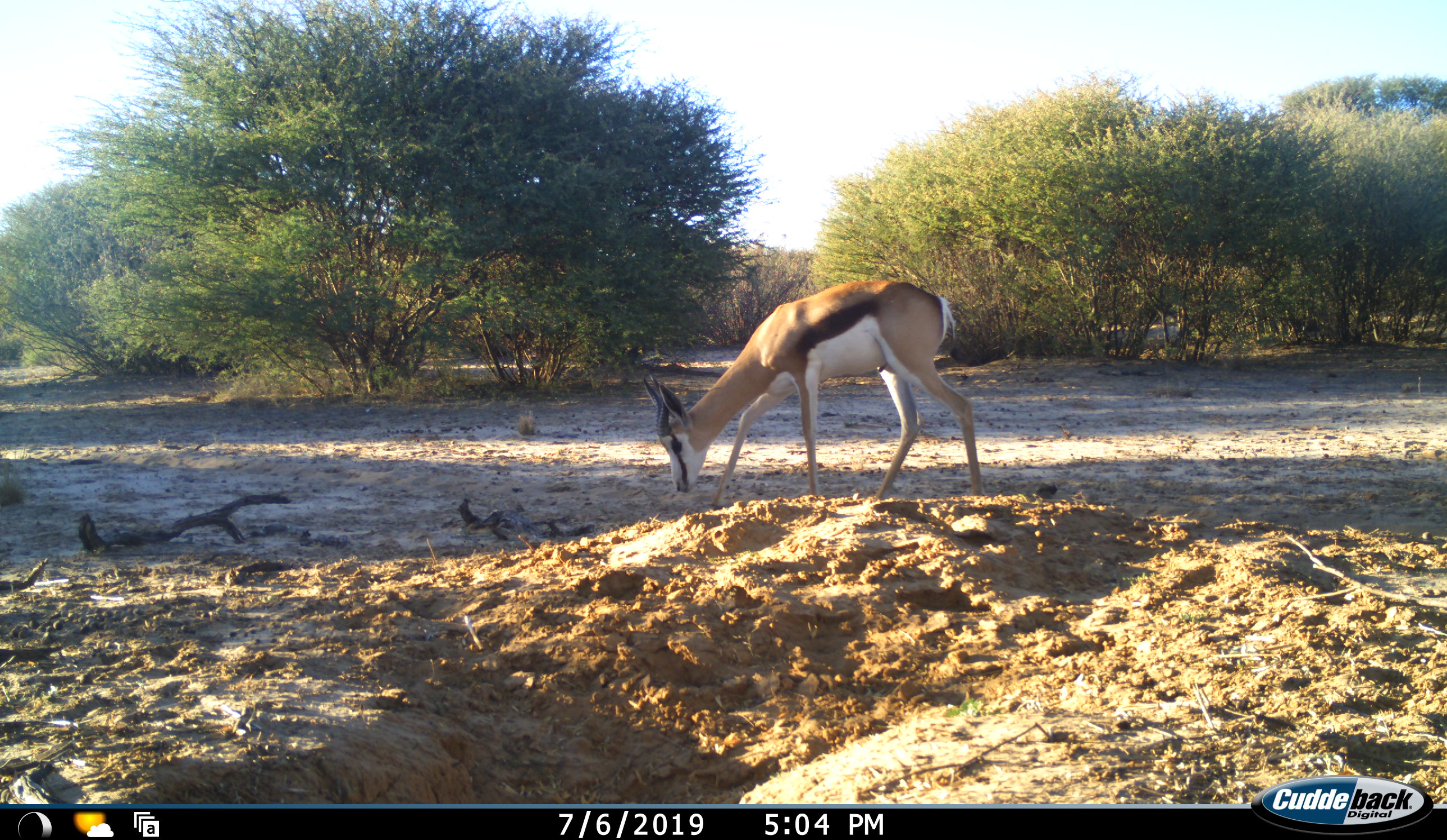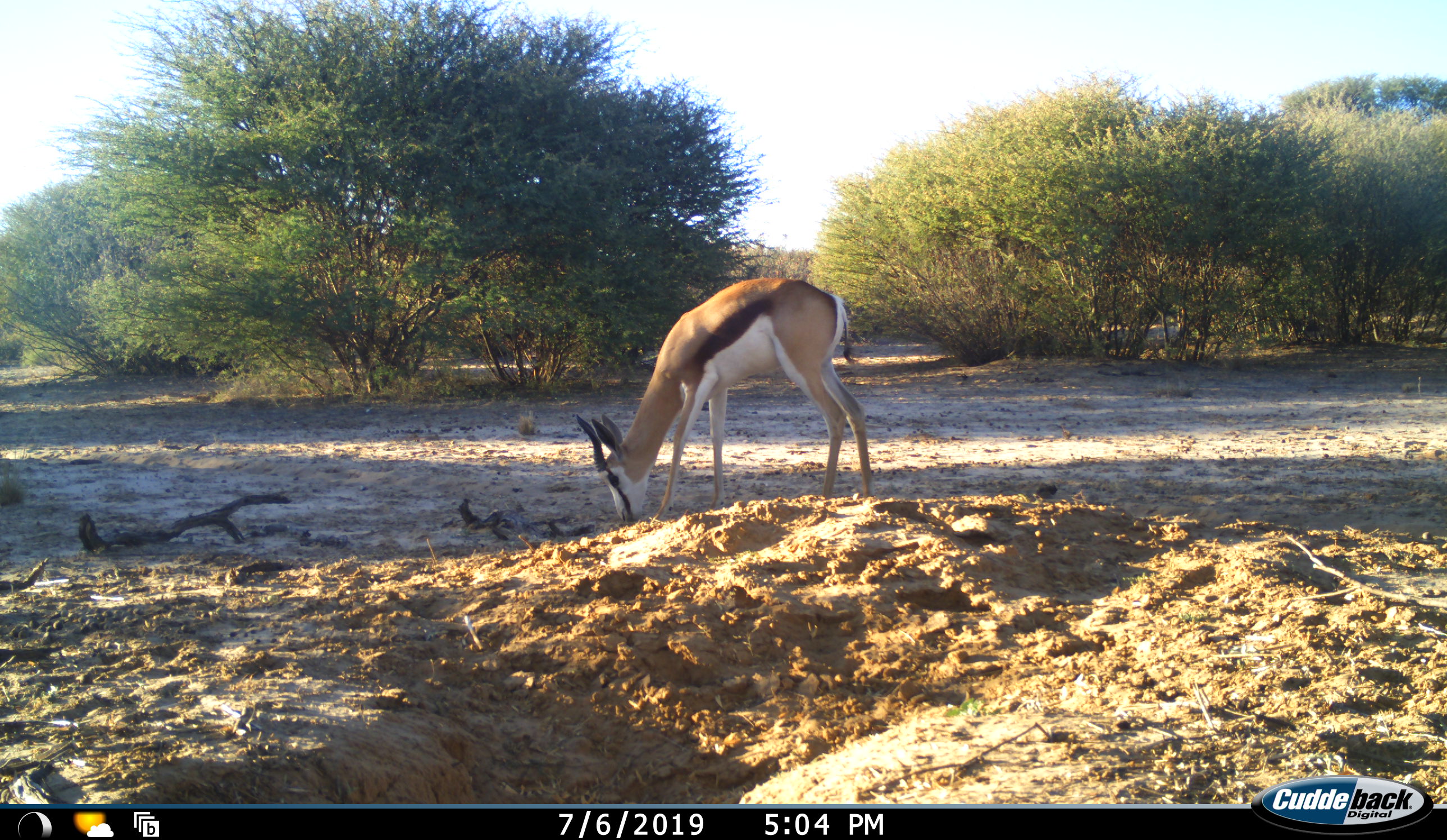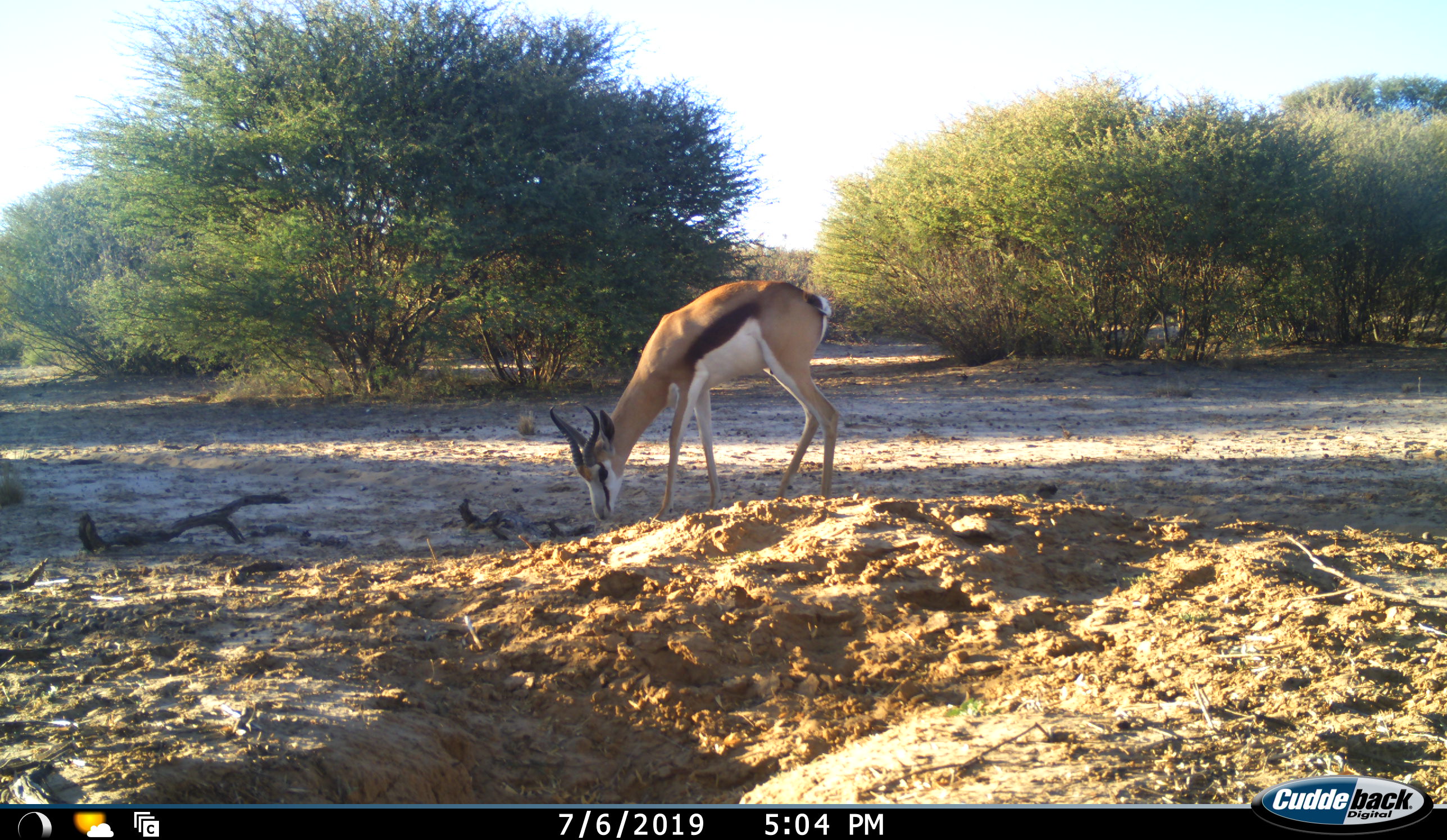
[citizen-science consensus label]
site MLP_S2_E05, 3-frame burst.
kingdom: Animalia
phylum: Chordata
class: Mammalia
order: Artiodactyla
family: Bovidae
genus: Antidorcas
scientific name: Antidorcas marsupialis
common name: springbok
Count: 1.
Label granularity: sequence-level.